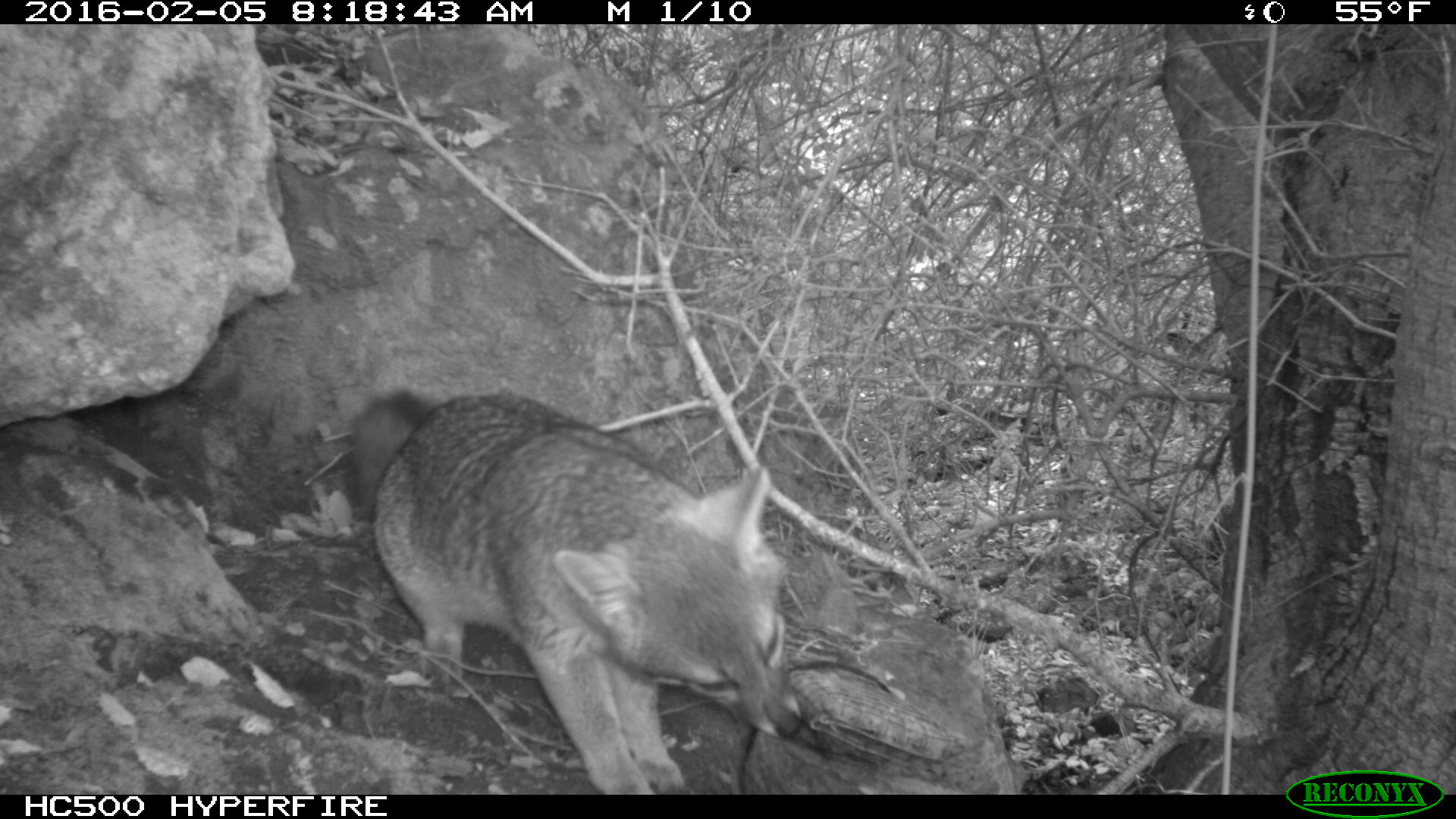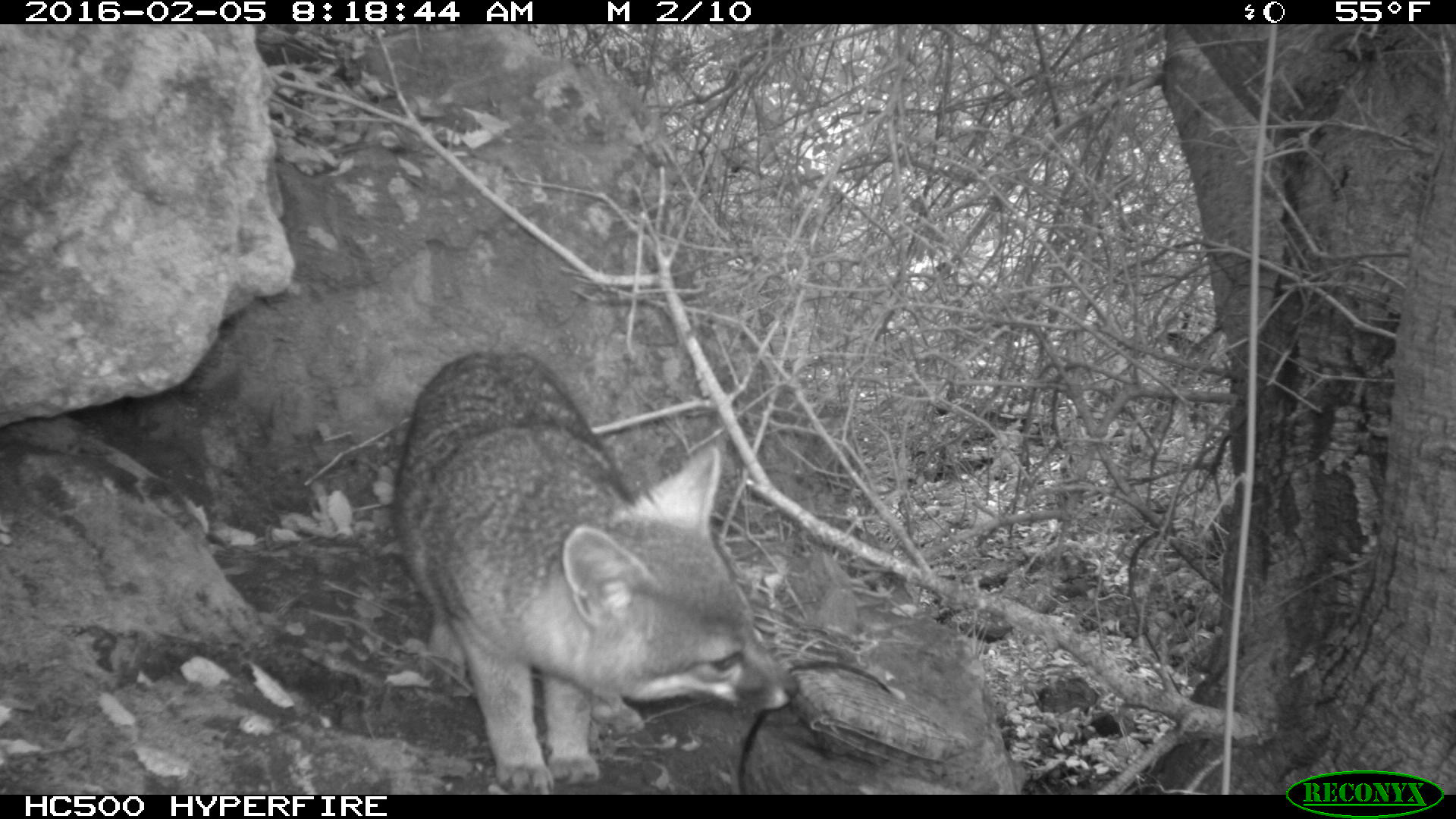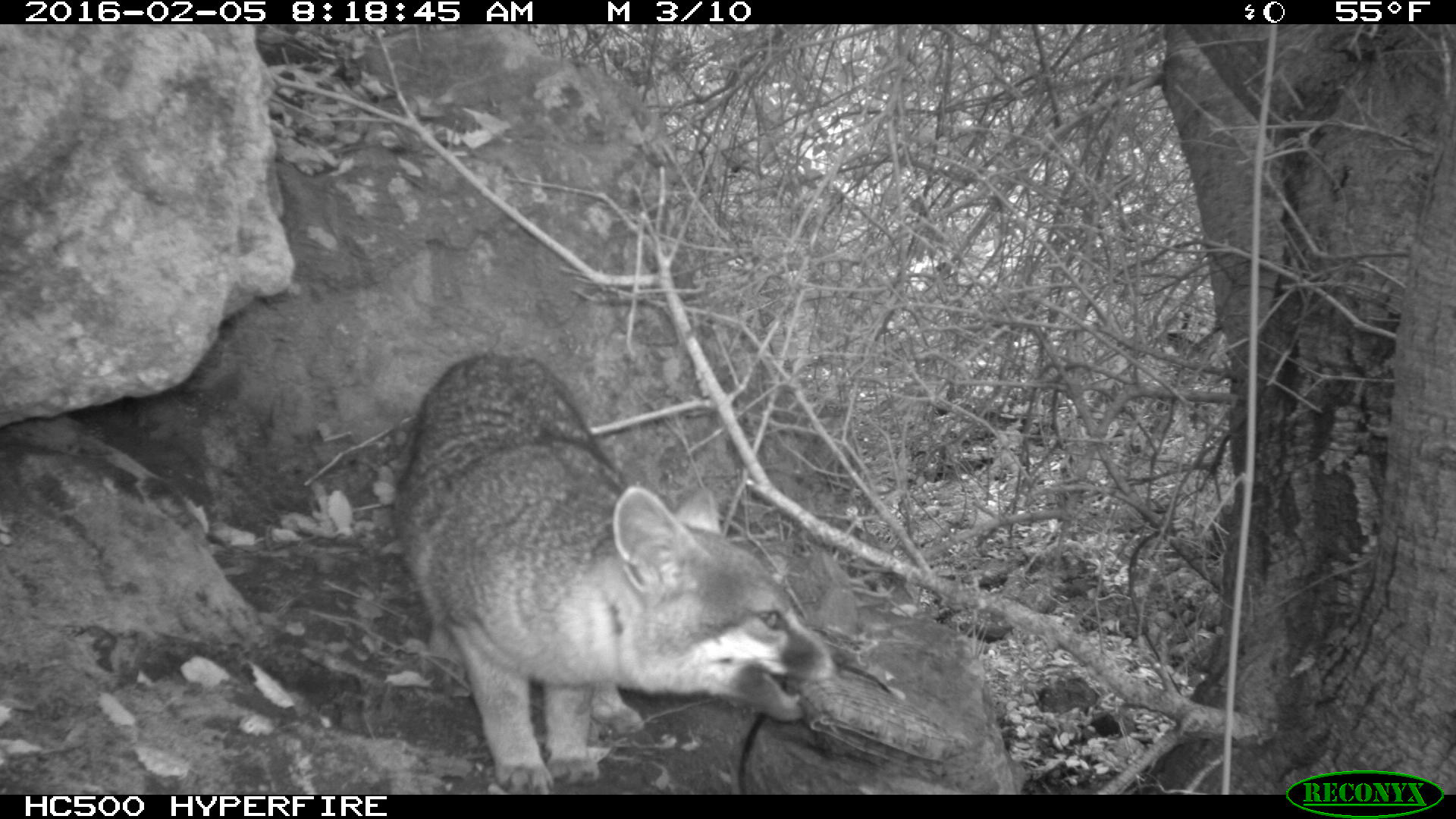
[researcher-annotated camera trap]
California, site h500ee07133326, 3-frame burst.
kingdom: Animalia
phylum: Chordata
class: Mammalia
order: Carnivora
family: Canidae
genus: Urocyon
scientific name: Urocyon littoralis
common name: island fox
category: fox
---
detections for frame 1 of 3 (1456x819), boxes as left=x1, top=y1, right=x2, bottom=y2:
fox: left=340, top=391, right=805, bottom=793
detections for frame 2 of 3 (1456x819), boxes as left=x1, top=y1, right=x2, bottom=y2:
fox: left=390, top=344, right=799, bottom=794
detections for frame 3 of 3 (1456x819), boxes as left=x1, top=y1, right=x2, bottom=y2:
fox: left=391, top=353, right=845, bottom=794